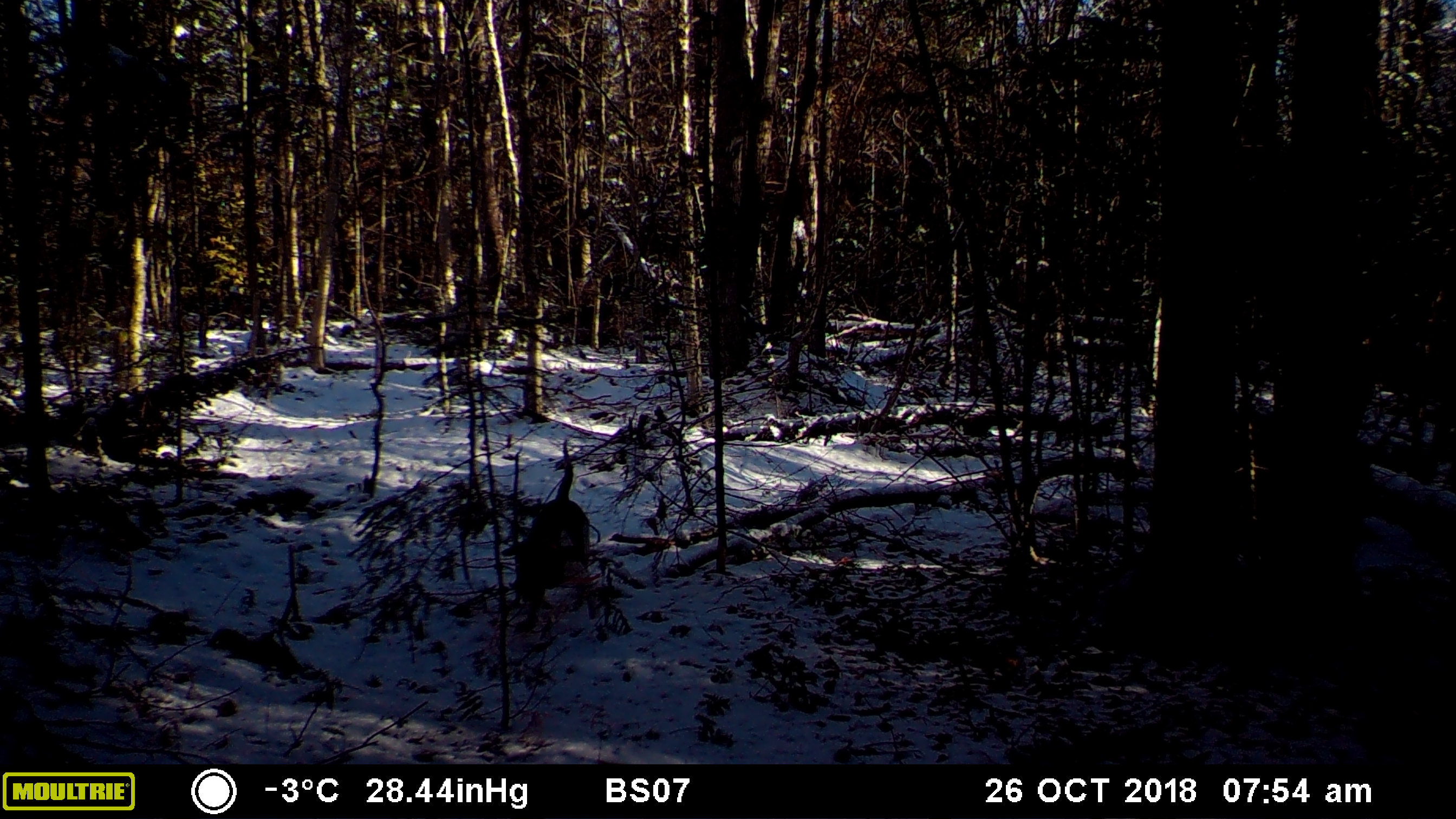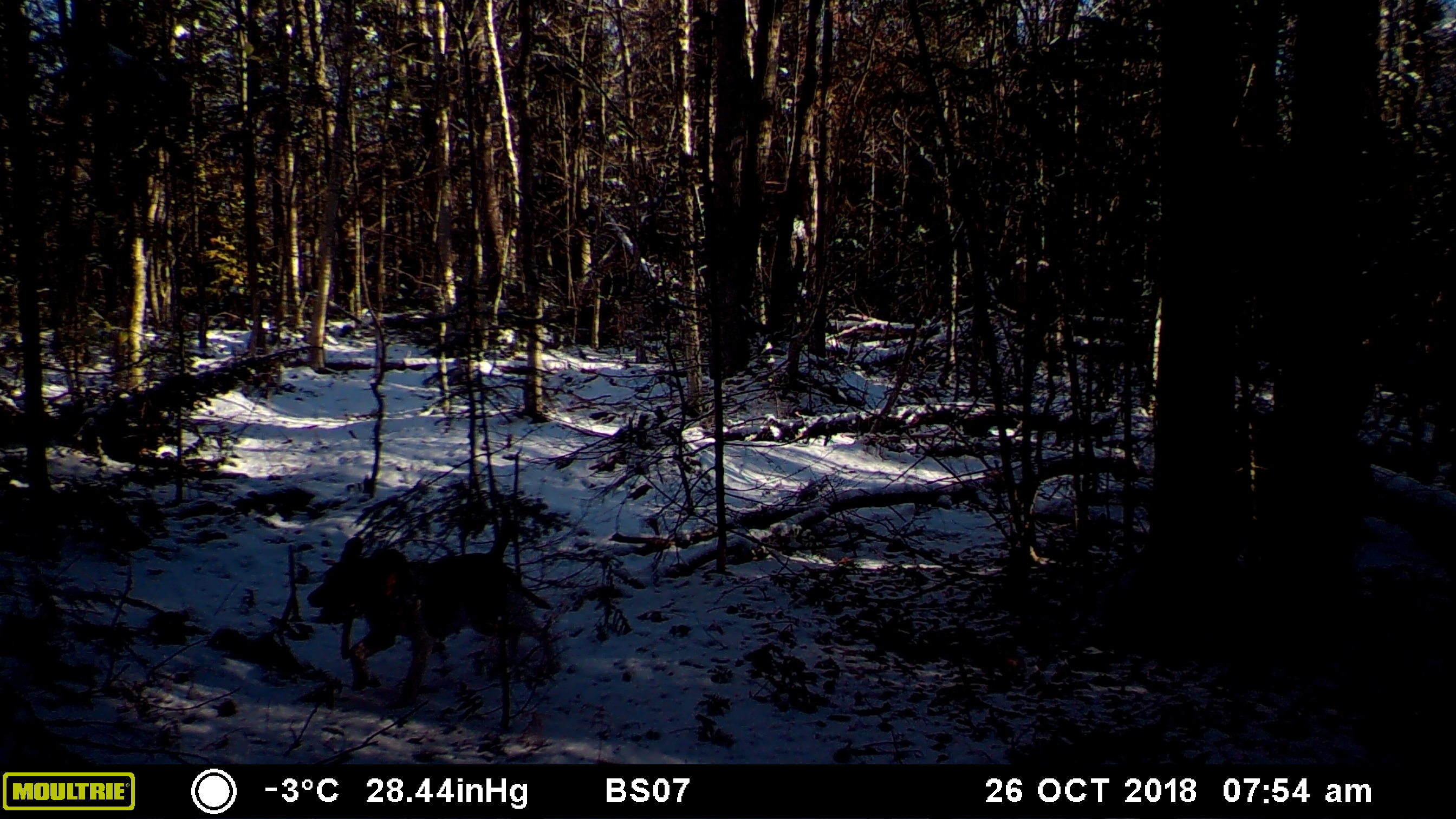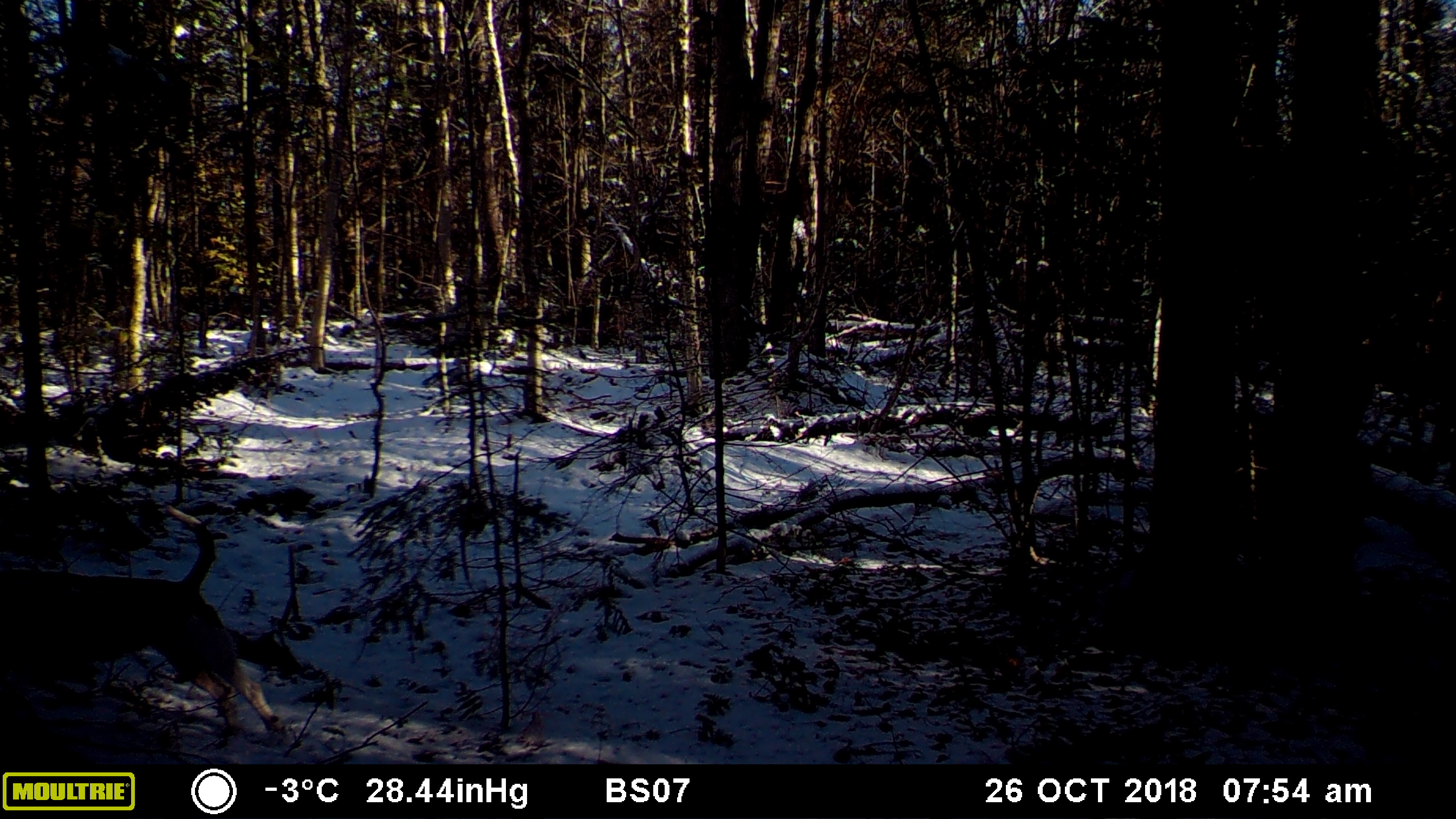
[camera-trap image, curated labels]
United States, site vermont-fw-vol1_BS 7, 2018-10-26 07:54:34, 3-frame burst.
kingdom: Animalia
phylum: Chordata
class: Mammalia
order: Carnivora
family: Canidae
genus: Canis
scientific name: Canis familiaris familiaris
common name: domestic dog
Domestic dog (Canis familiaris familiaris).